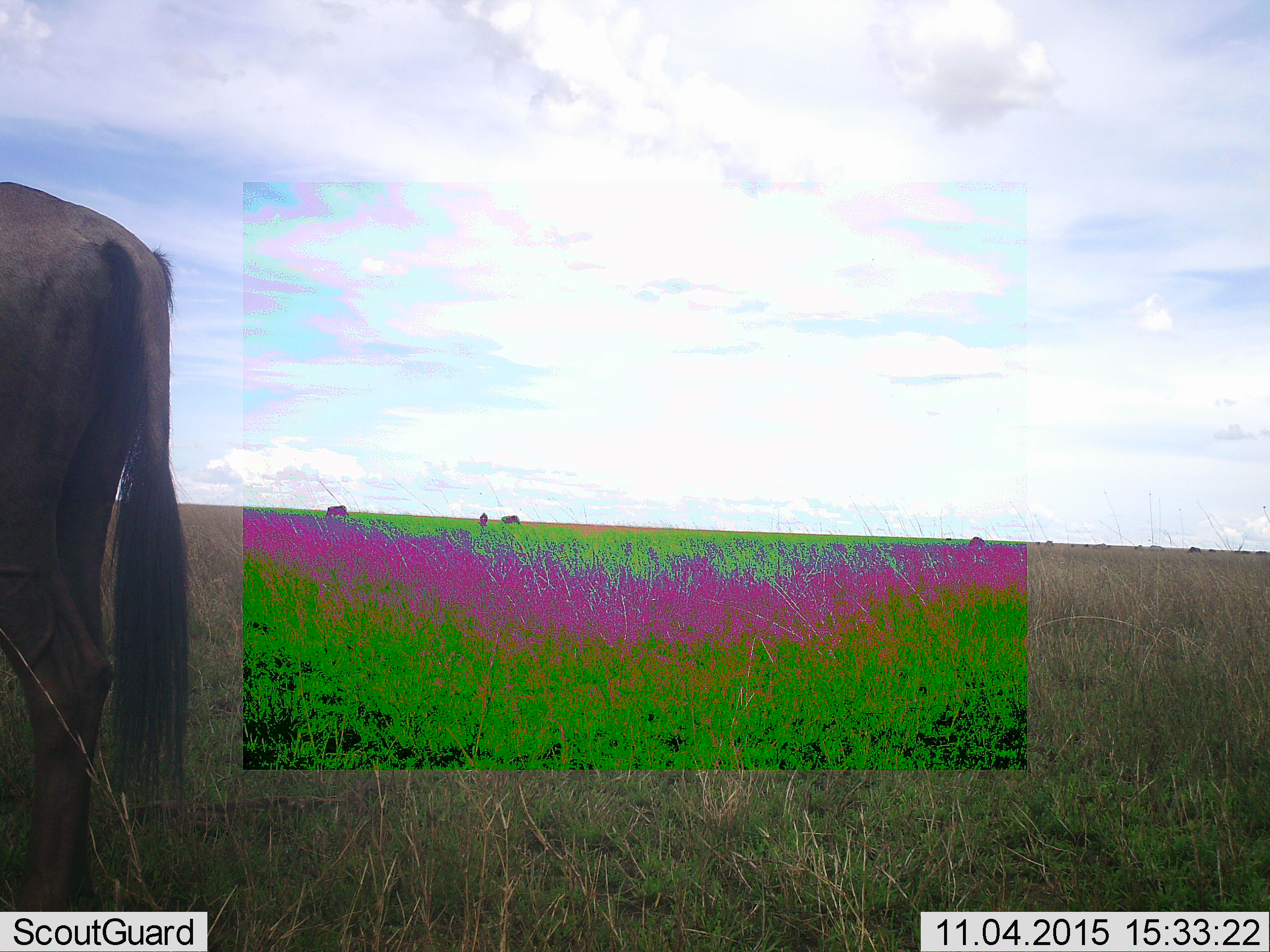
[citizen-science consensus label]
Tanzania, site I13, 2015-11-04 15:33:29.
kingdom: Animalia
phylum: Chordata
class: Mammalia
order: Artiodactyla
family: Bovidae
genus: Connochaetes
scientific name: Connochaetes taurinus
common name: blue wildebeest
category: wildebeest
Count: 5.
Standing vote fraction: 62%.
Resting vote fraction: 0%.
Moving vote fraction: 38%.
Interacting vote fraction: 0%.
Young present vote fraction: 0%.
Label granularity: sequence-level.